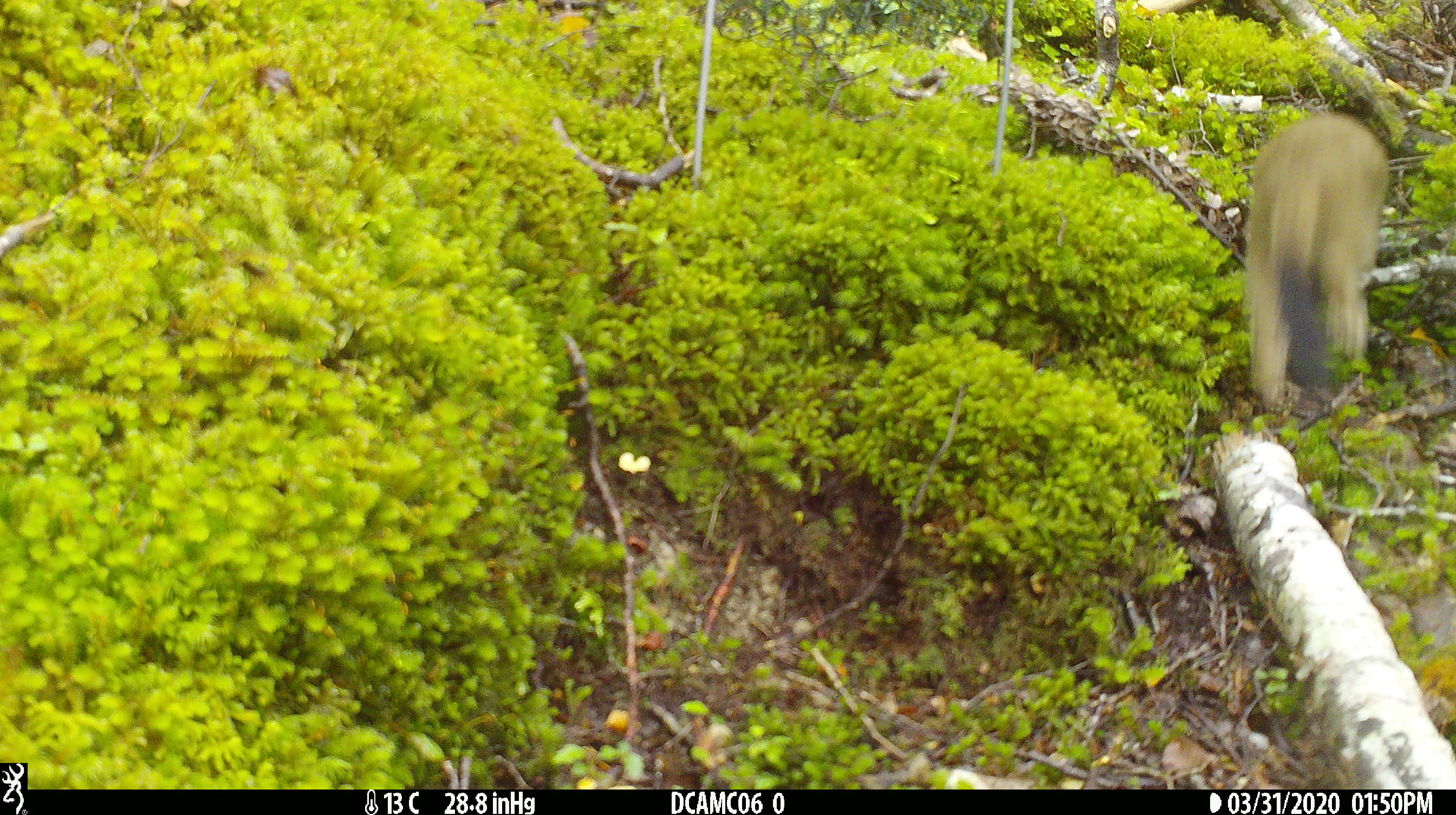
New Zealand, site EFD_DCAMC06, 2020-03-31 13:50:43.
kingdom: Animalia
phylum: Chordata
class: Mammalia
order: Carnivora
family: Mustelidae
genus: Mustela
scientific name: Mustela erminea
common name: stoat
Stoat (Mustela erminea).